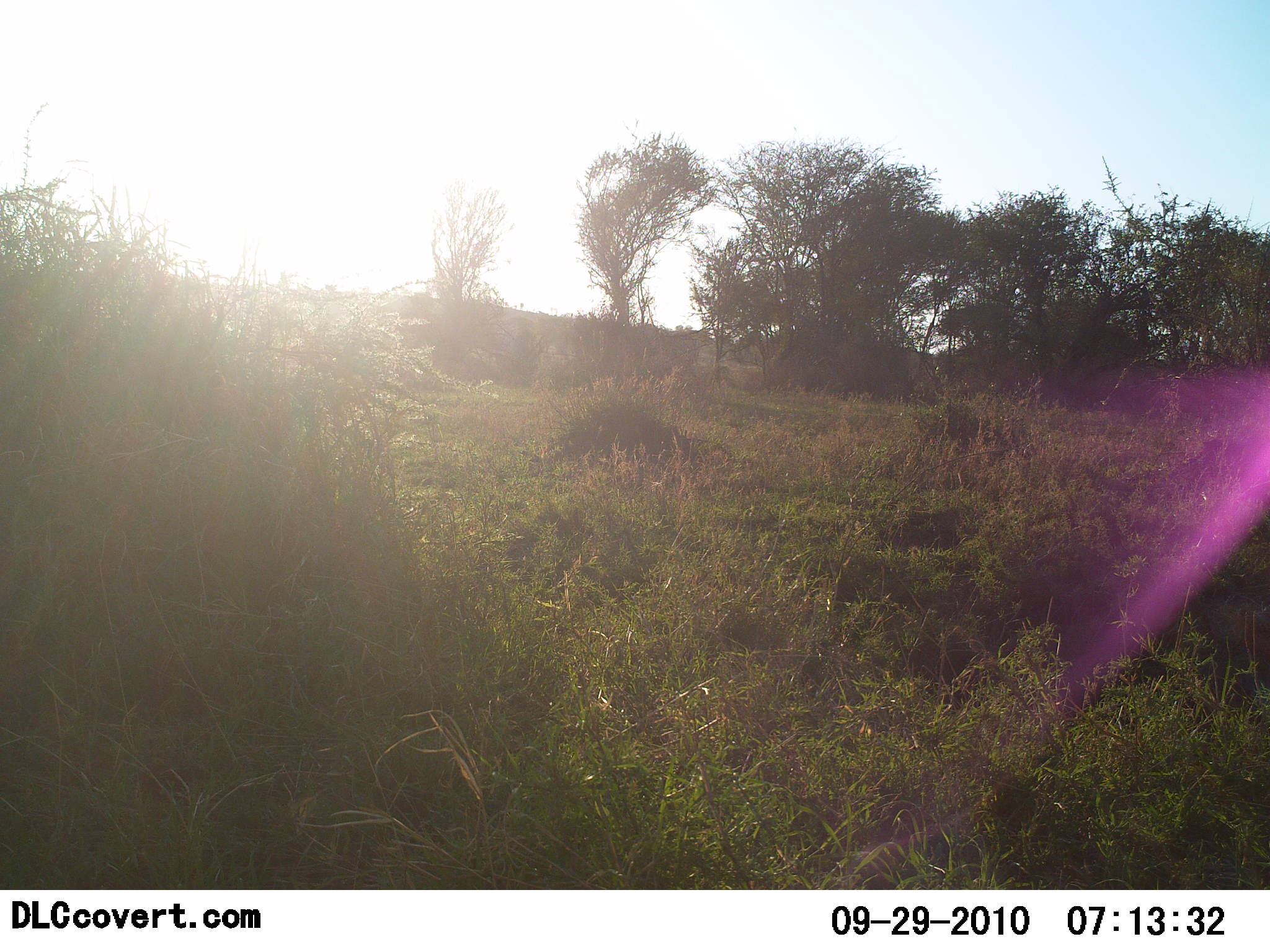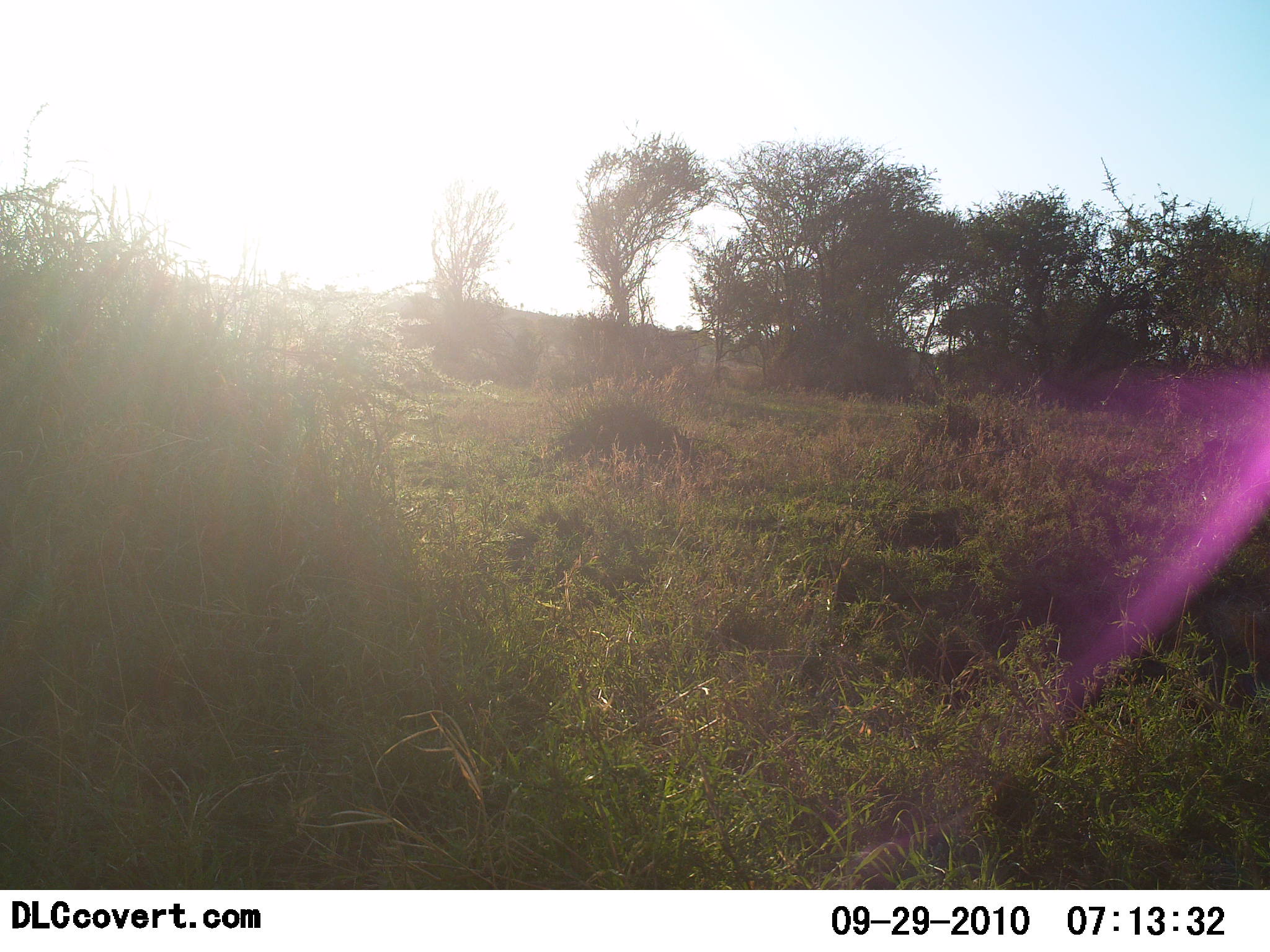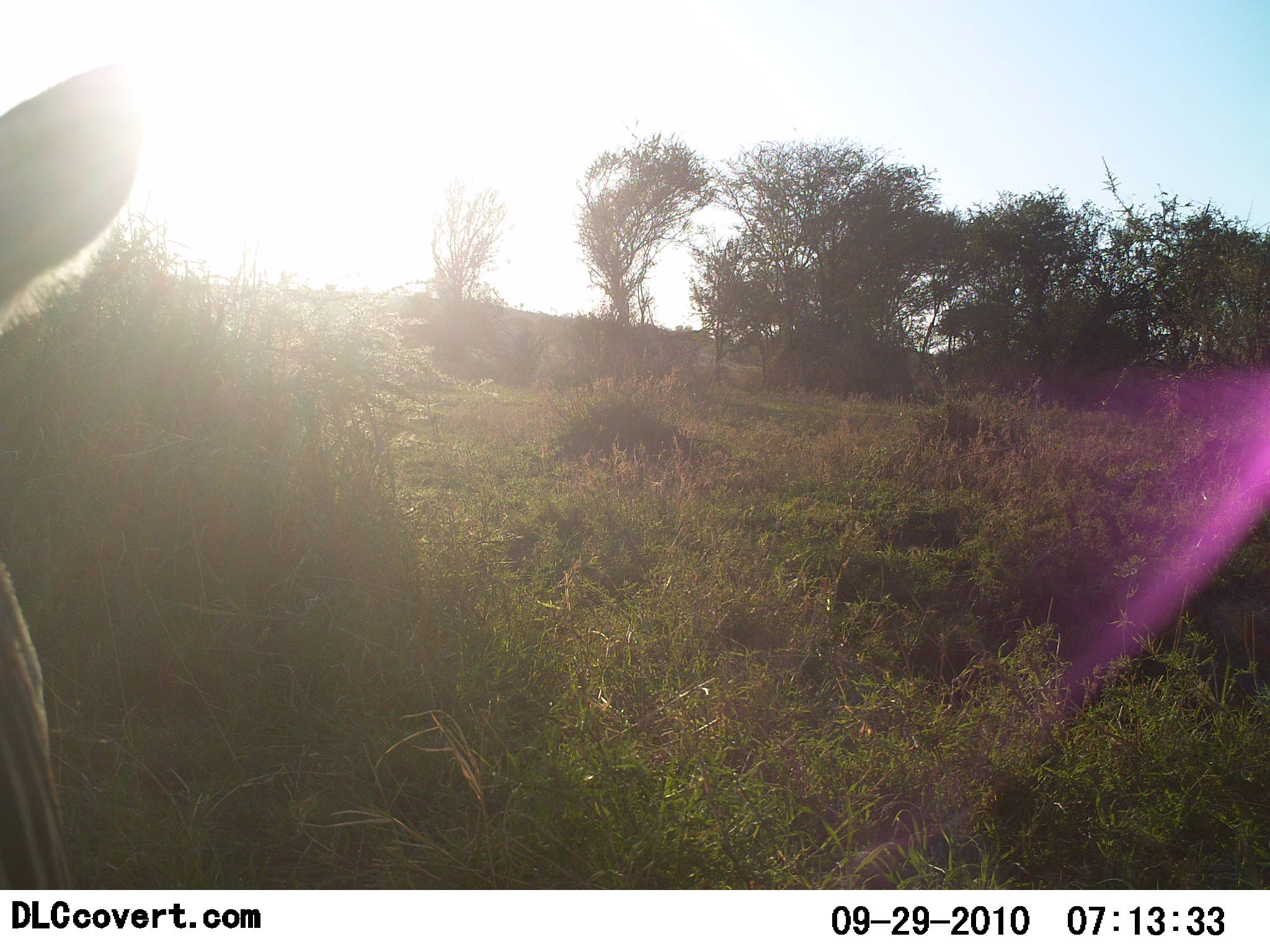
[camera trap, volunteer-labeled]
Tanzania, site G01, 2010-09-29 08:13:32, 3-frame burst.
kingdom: Animalia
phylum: Chordata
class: Mammalia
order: Perissodactyla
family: Equidae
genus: Equus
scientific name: Equus quagga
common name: plains zebra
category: zebra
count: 1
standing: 56%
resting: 0%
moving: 44%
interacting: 0%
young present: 0%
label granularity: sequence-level